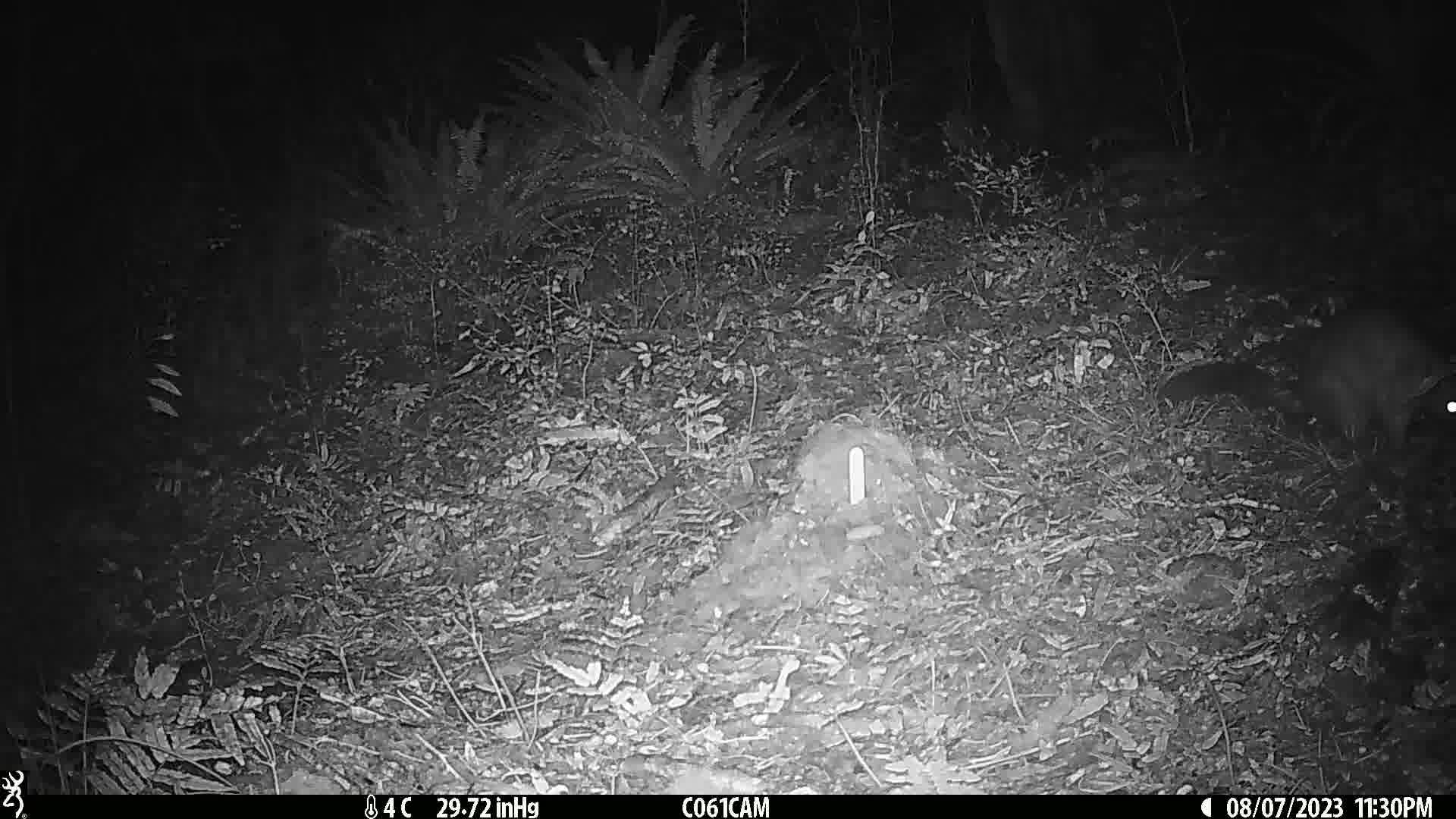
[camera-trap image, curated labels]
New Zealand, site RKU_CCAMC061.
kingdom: Animalia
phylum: Chordata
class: Mammalia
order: Diprotodontia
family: Phalangeridae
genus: Trichosurus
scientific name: Trichosurus vulpecula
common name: common brushtail possum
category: possum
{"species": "possum (common brushtail possum) (Trichosurus vulpecula)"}